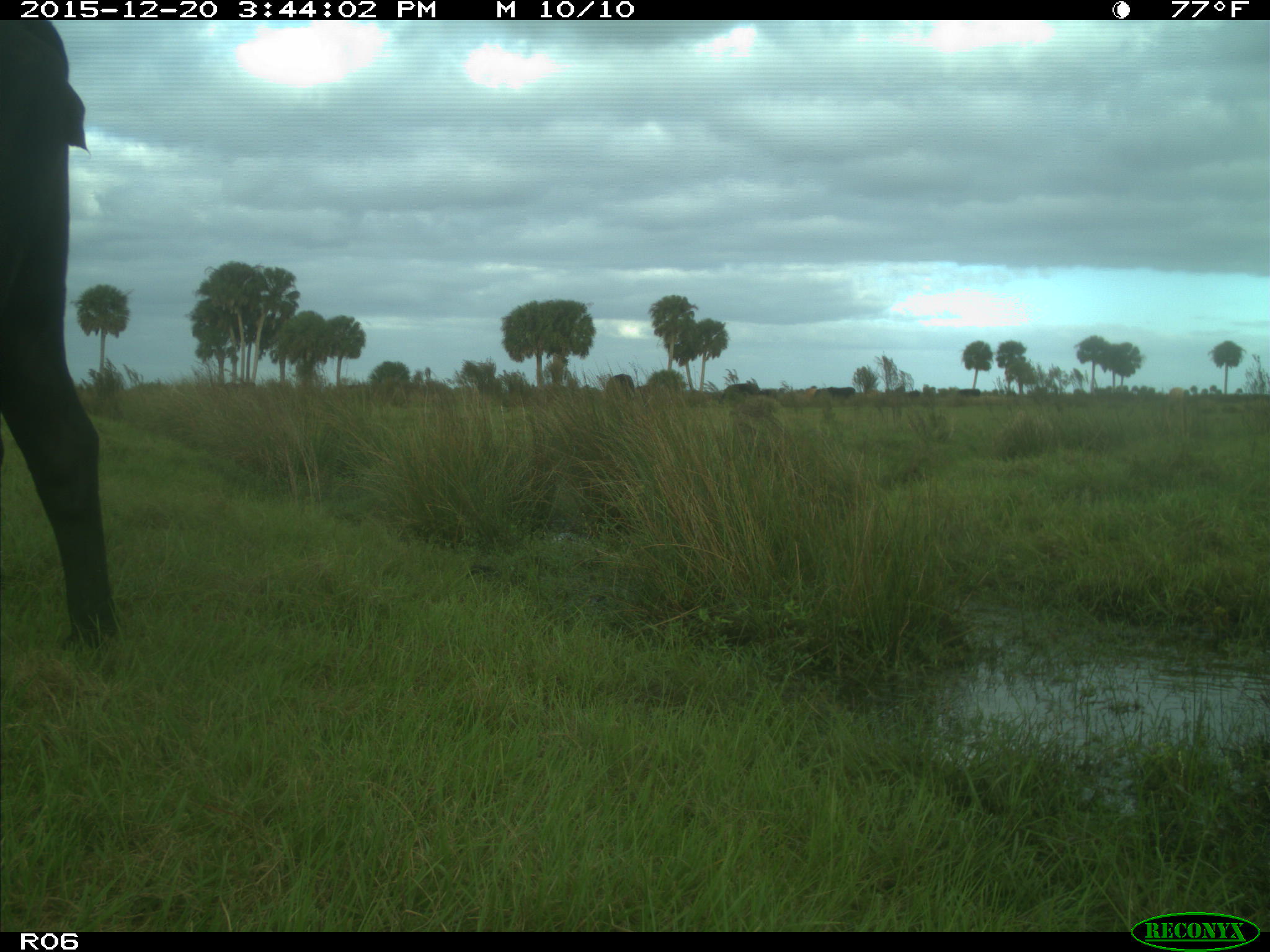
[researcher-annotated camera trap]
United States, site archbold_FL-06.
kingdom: Animalia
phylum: Chordata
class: Mammalia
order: Artiodactyla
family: Bovidae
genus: Bos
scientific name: Bos taurus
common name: domestic cow